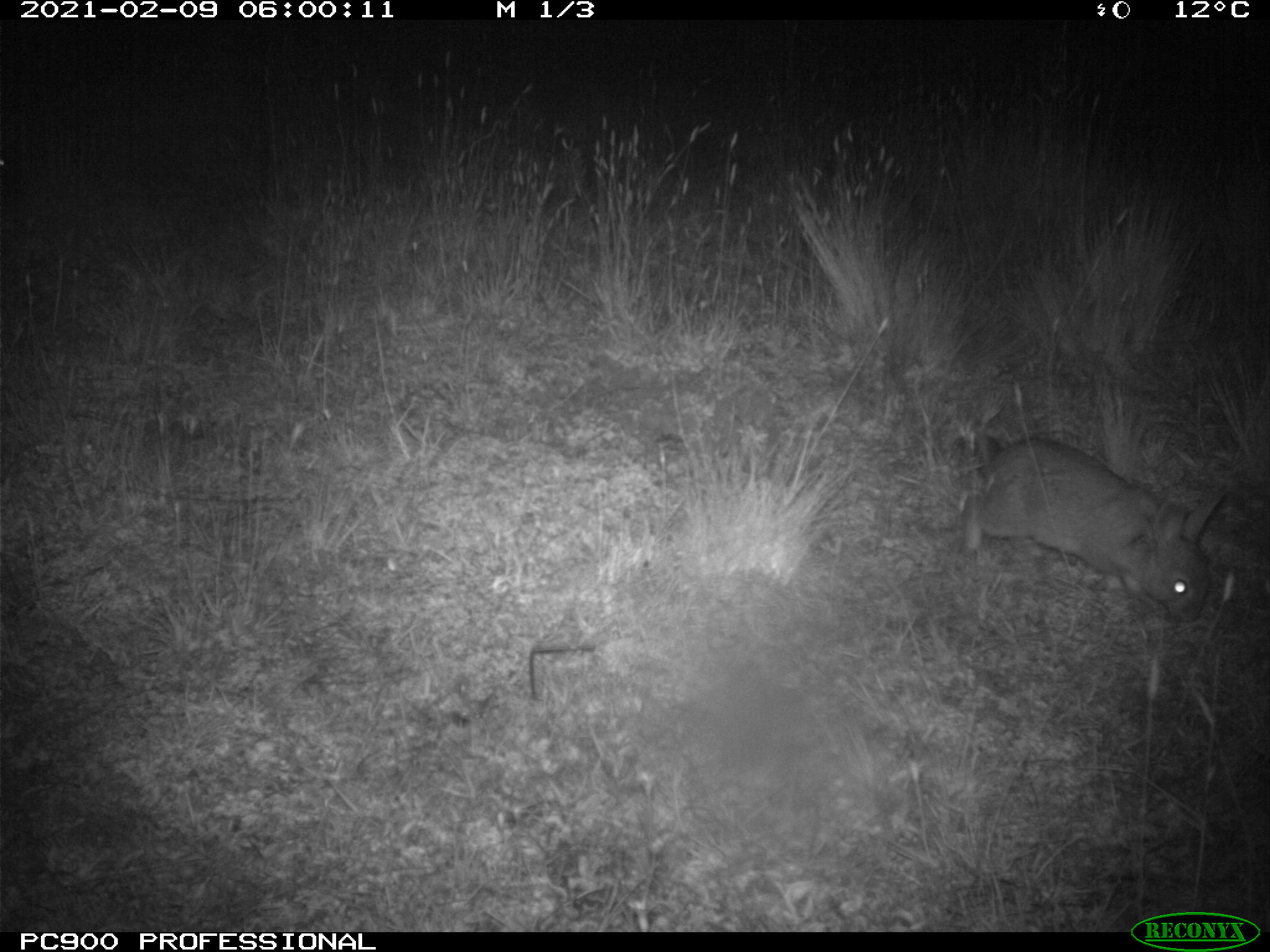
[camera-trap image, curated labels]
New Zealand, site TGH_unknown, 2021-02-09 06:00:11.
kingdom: Animalia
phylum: Chordata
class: Mammalia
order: Lagomorpha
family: Leporidae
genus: Oryctolagus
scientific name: Oryctolagus cuniculus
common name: european rabbit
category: rabbit